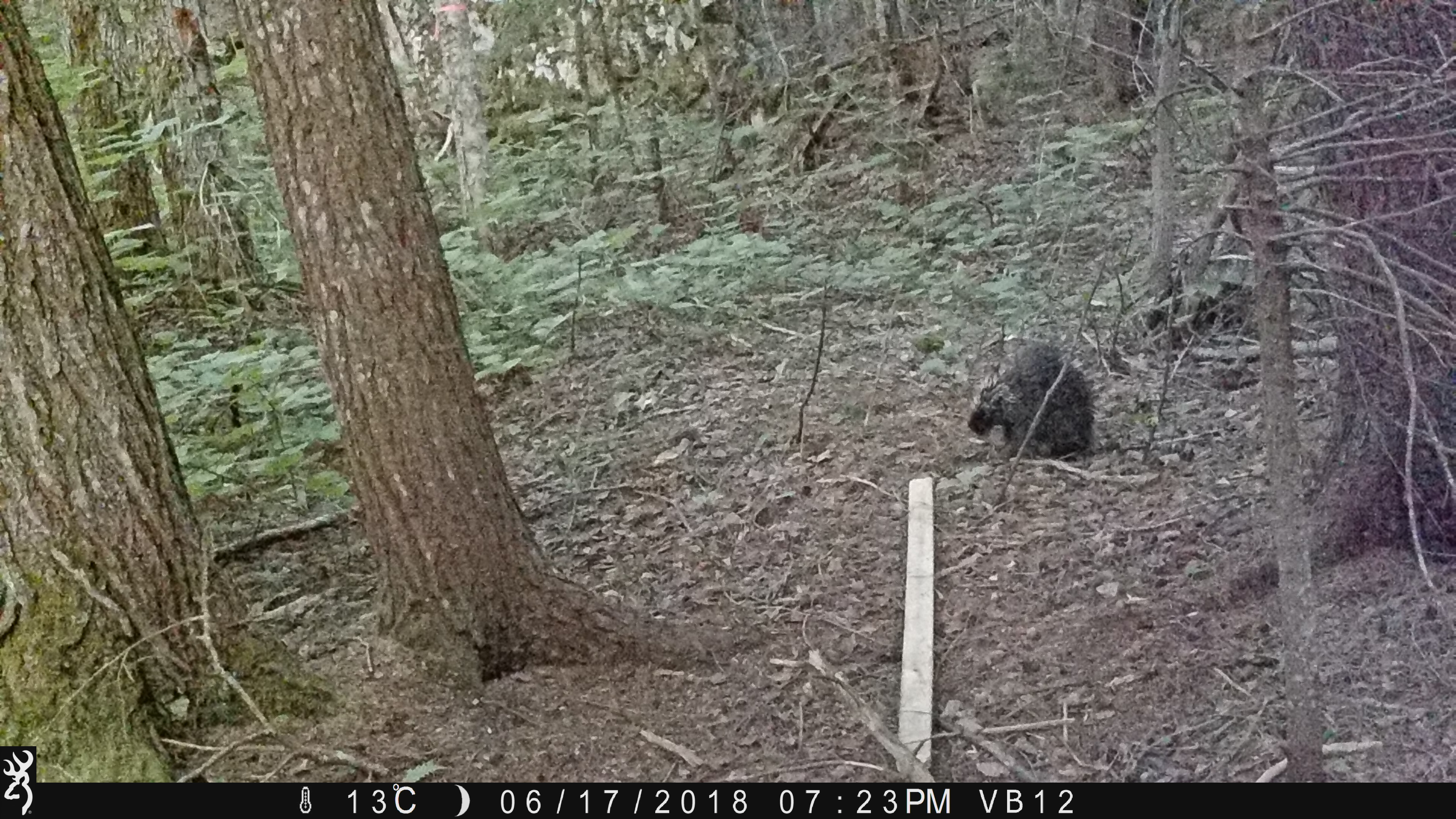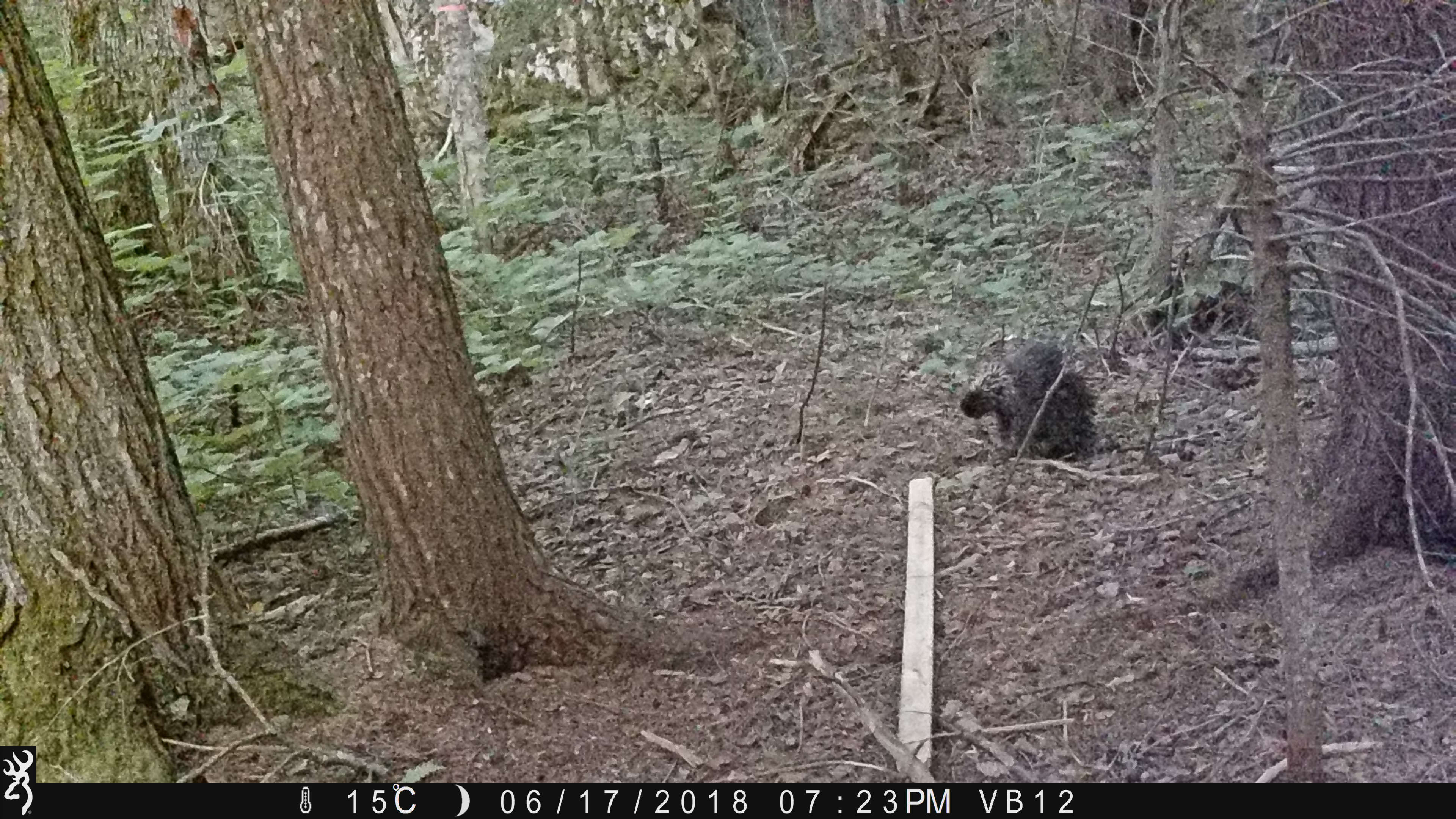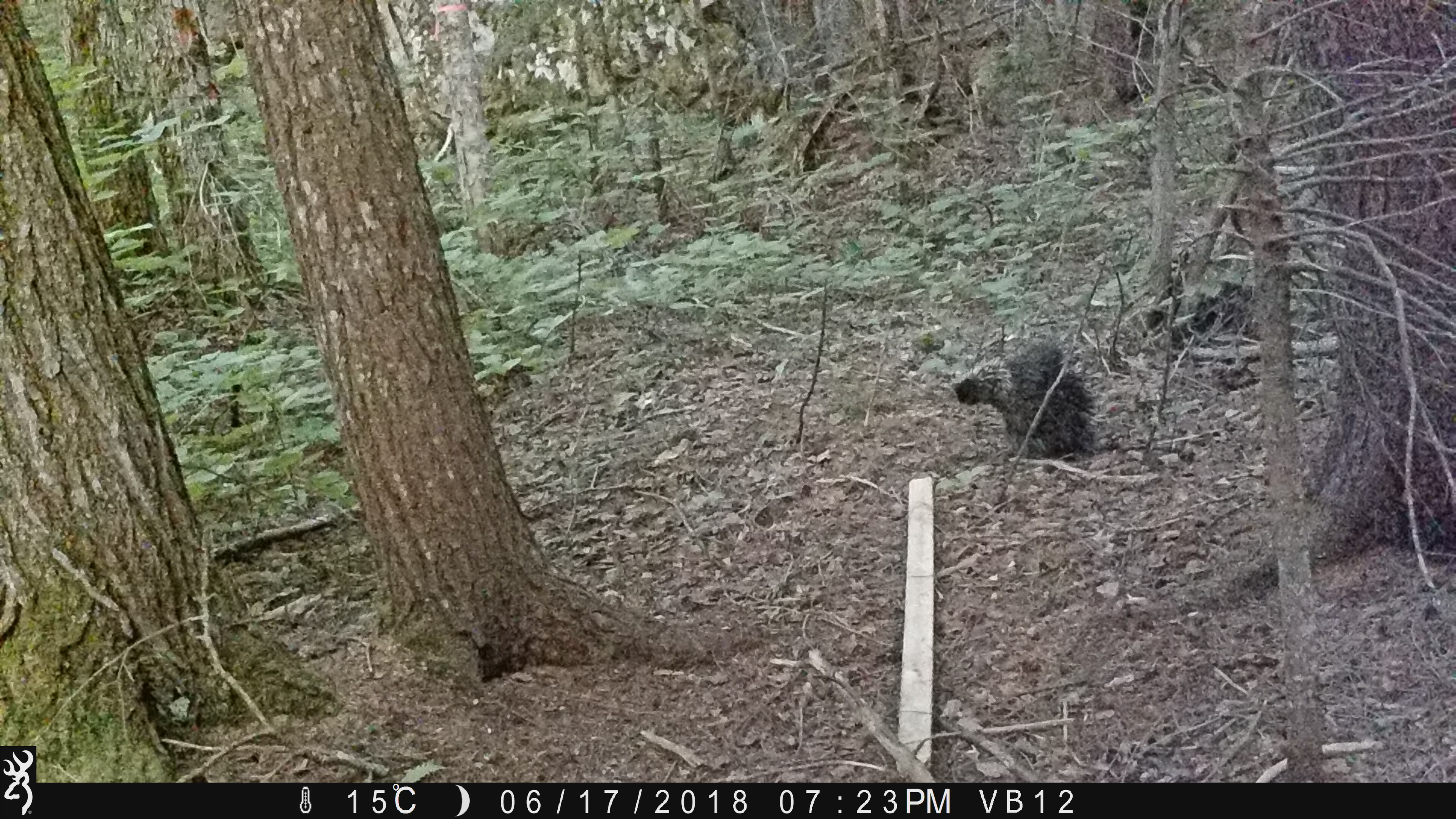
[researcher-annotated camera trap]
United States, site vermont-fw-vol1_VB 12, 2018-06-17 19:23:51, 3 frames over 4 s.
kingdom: Animalia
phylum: Chordata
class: Mammalia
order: Rodentia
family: Erethizontidae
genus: Erethizon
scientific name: Erethizon dorsatum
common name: porcupine